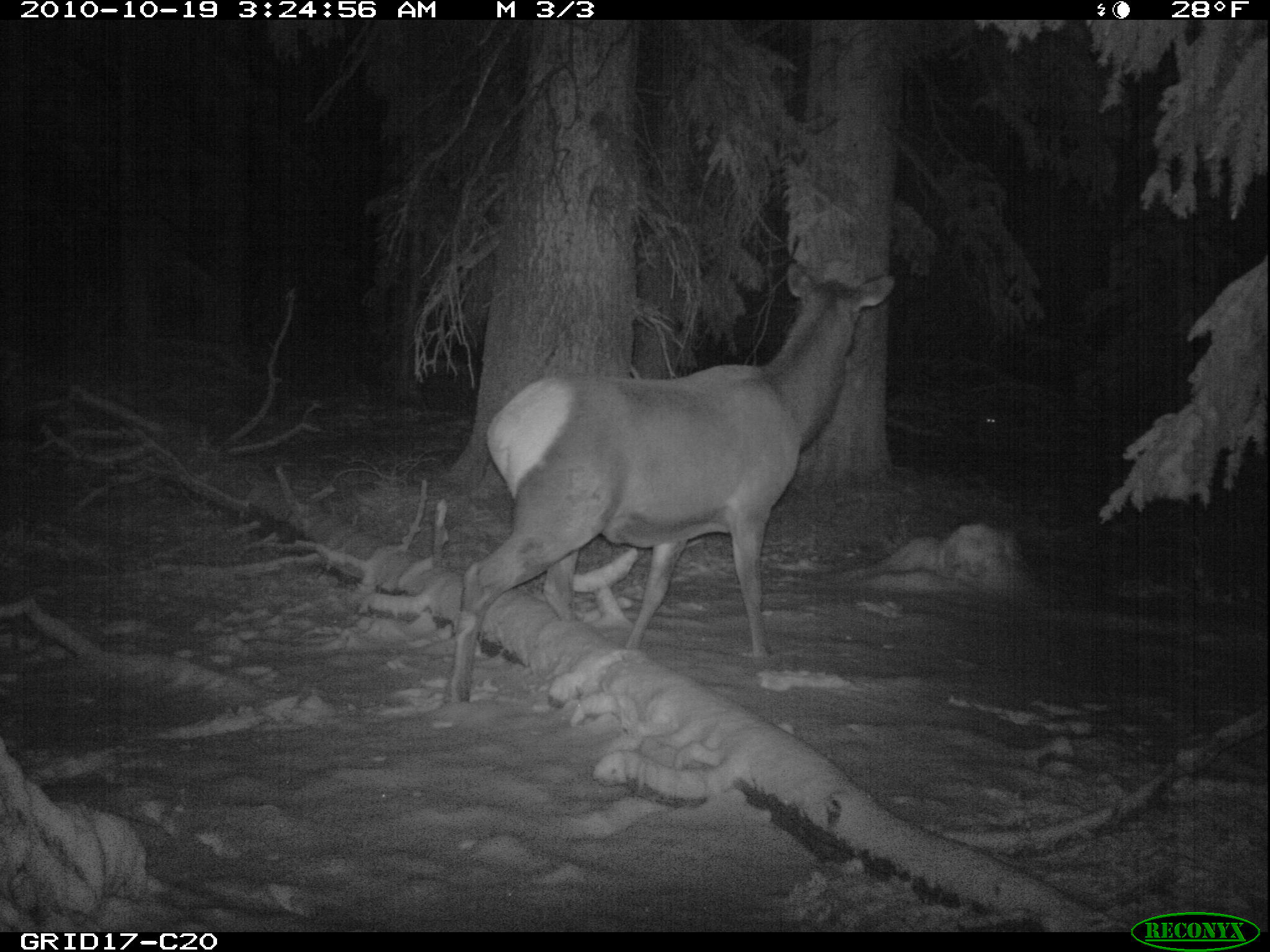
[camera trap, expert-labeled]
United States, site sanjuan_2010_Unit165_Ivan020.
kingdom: Animalia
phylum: Chordata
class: Mammalia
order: Artiodactyla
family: Cervidae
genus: Cervus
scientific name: Cervus elaphus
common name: red deer